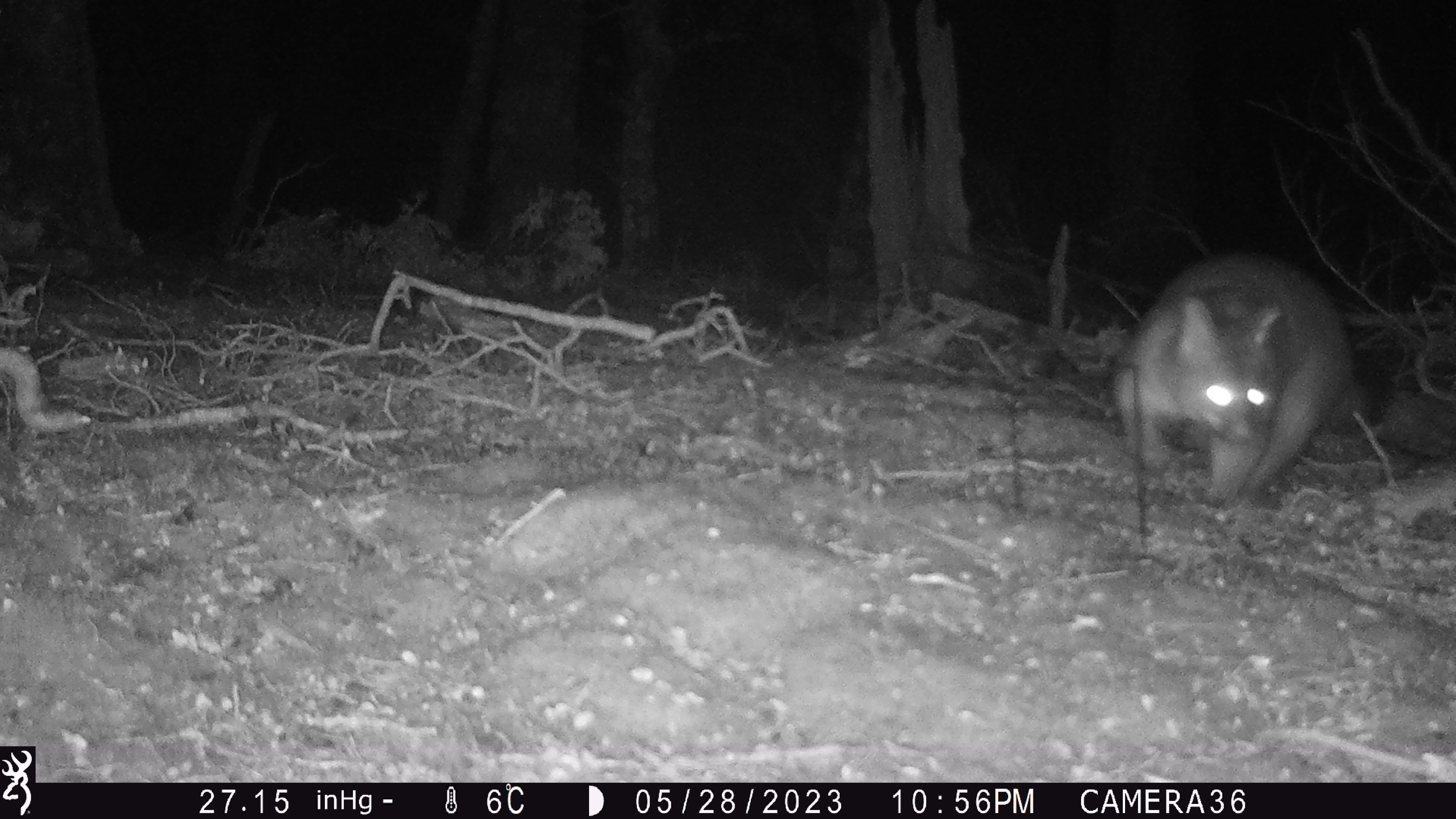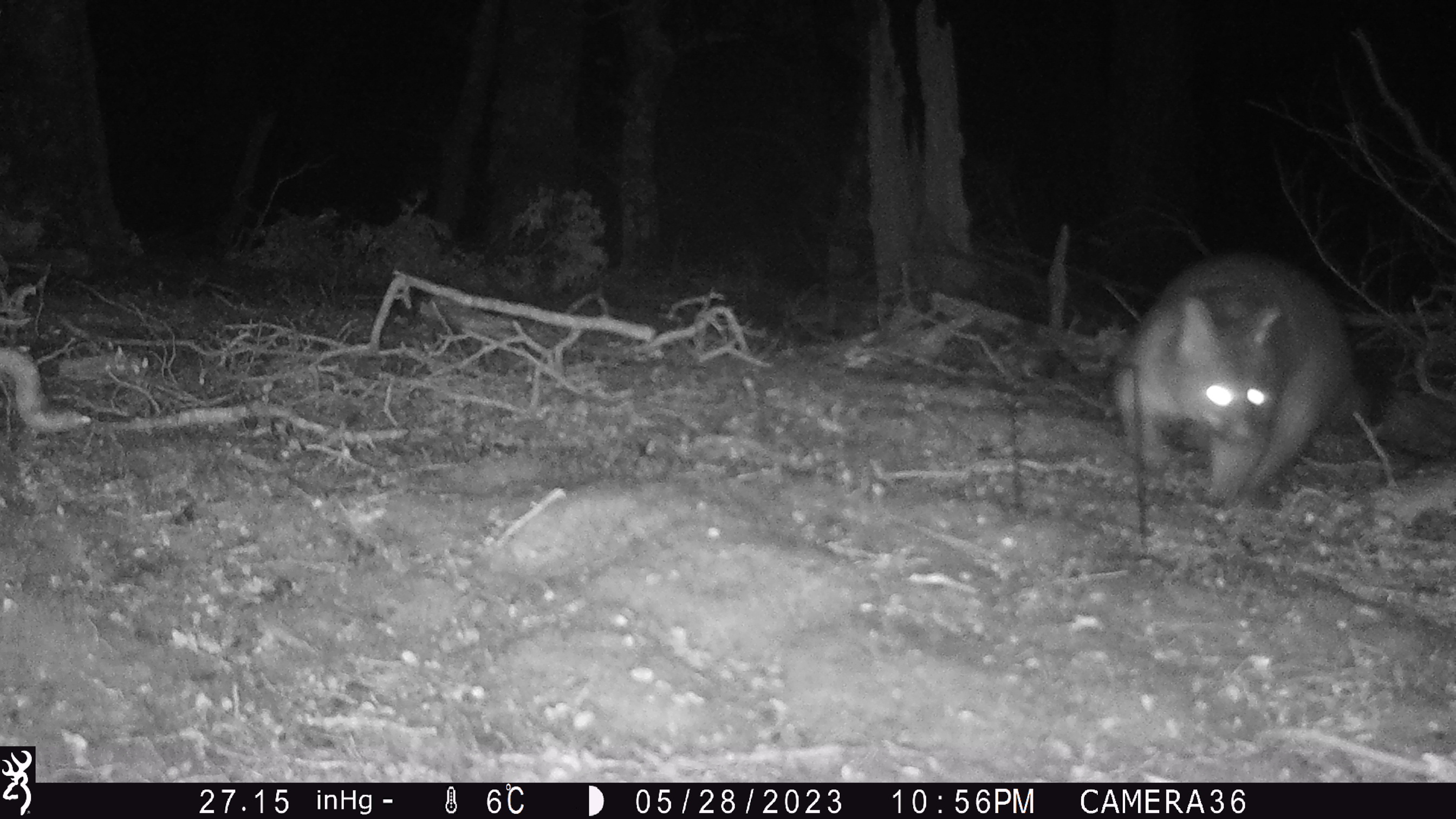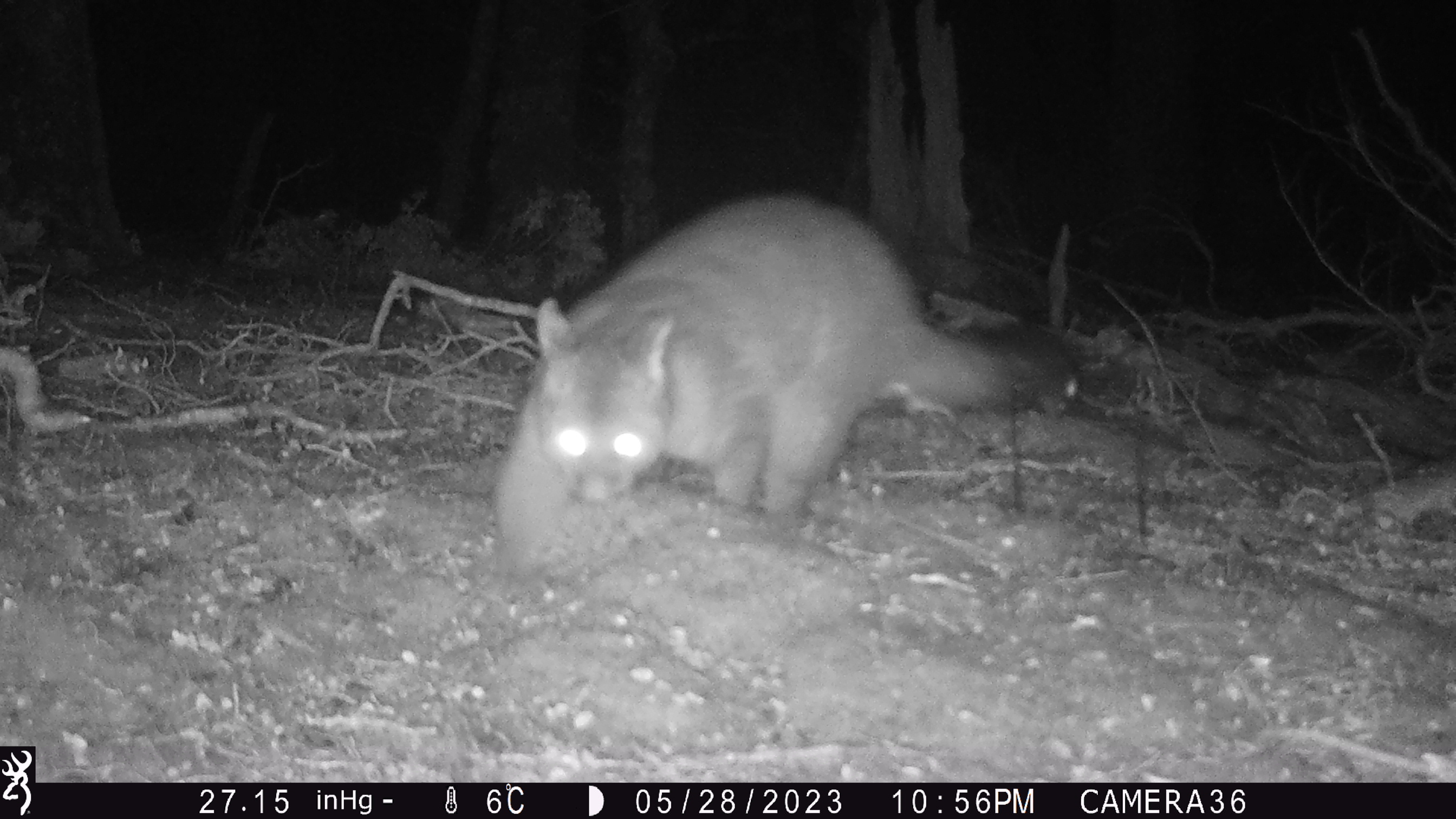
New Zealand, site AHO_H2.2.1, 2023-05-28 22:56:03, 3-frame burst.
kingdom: Animalia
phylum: Chordata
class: Mammalia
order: Diprotodontia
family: Phalangeridae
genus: Trichosurus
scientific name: Trichosurus vulpecula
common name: common brushtail possum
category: possum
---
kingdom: Animalia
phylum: Chordata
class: Mammalia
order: Carnivora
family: Mustelidae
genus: Mustela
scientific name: Mustela erminea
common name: stoat